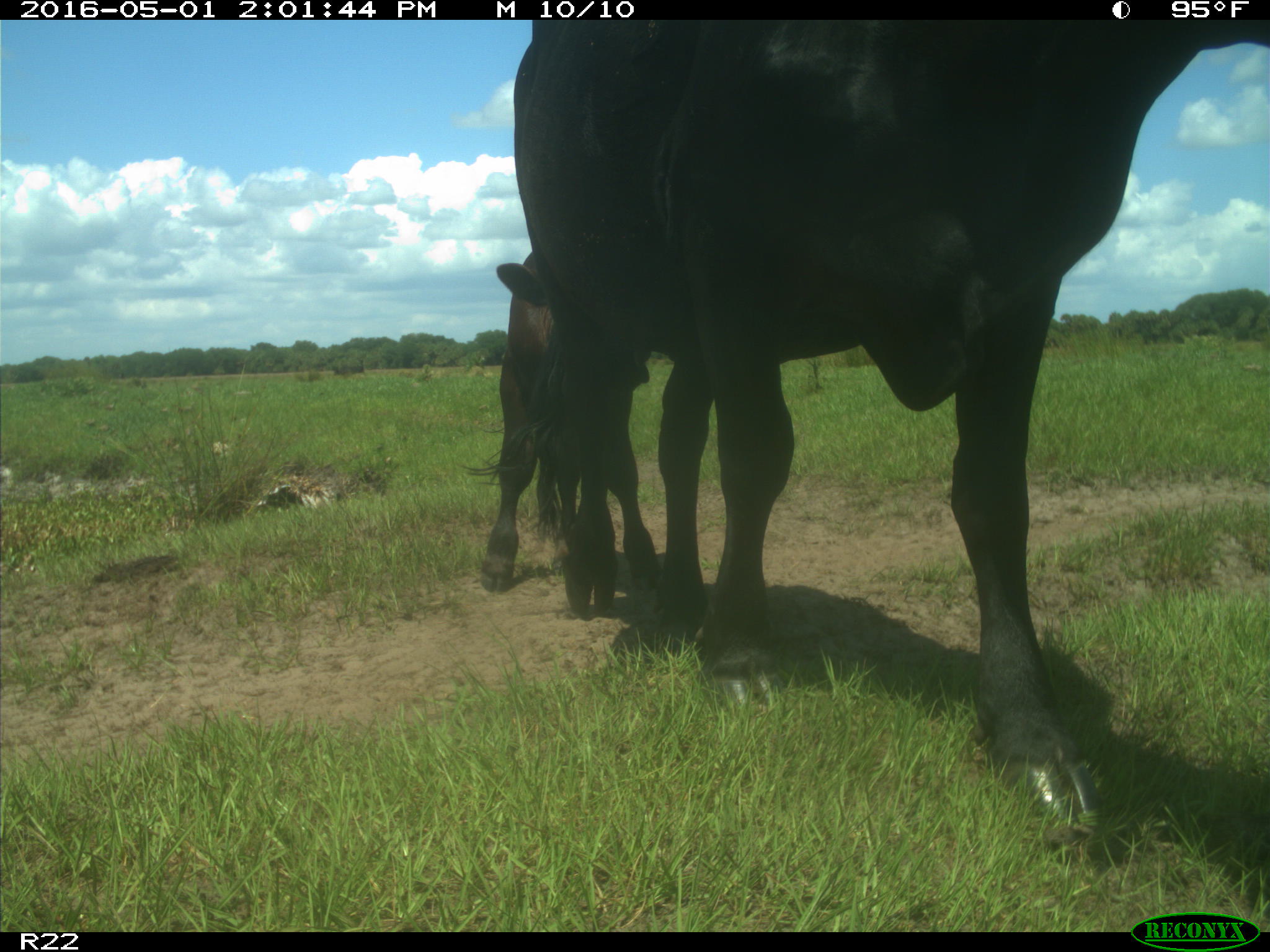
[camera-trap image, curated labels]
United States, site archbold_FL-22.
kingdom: Animalia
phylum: Chordata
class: Mammalia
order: Artiodactyla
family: Bovidae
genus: Bos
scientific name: Bos taurus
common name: domestic cow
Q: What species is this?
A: Bos taurus (domestic cow).